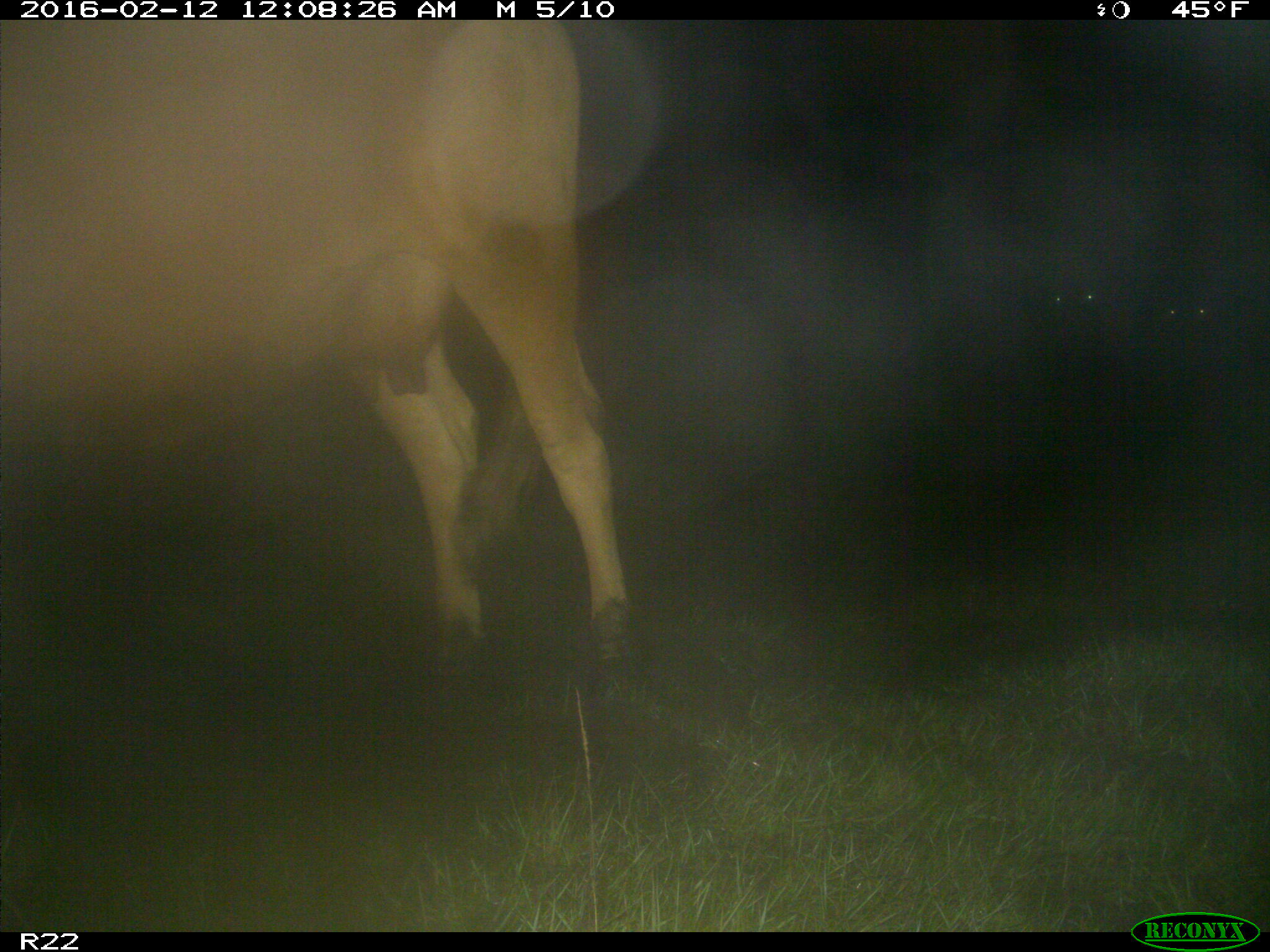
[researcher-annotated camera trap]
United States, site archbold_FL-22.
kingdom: Animalia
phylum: Chordata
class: Mammalia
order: Artiodactyla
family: Bovidae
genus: Bos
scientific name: Bos taurus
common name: domestic cow